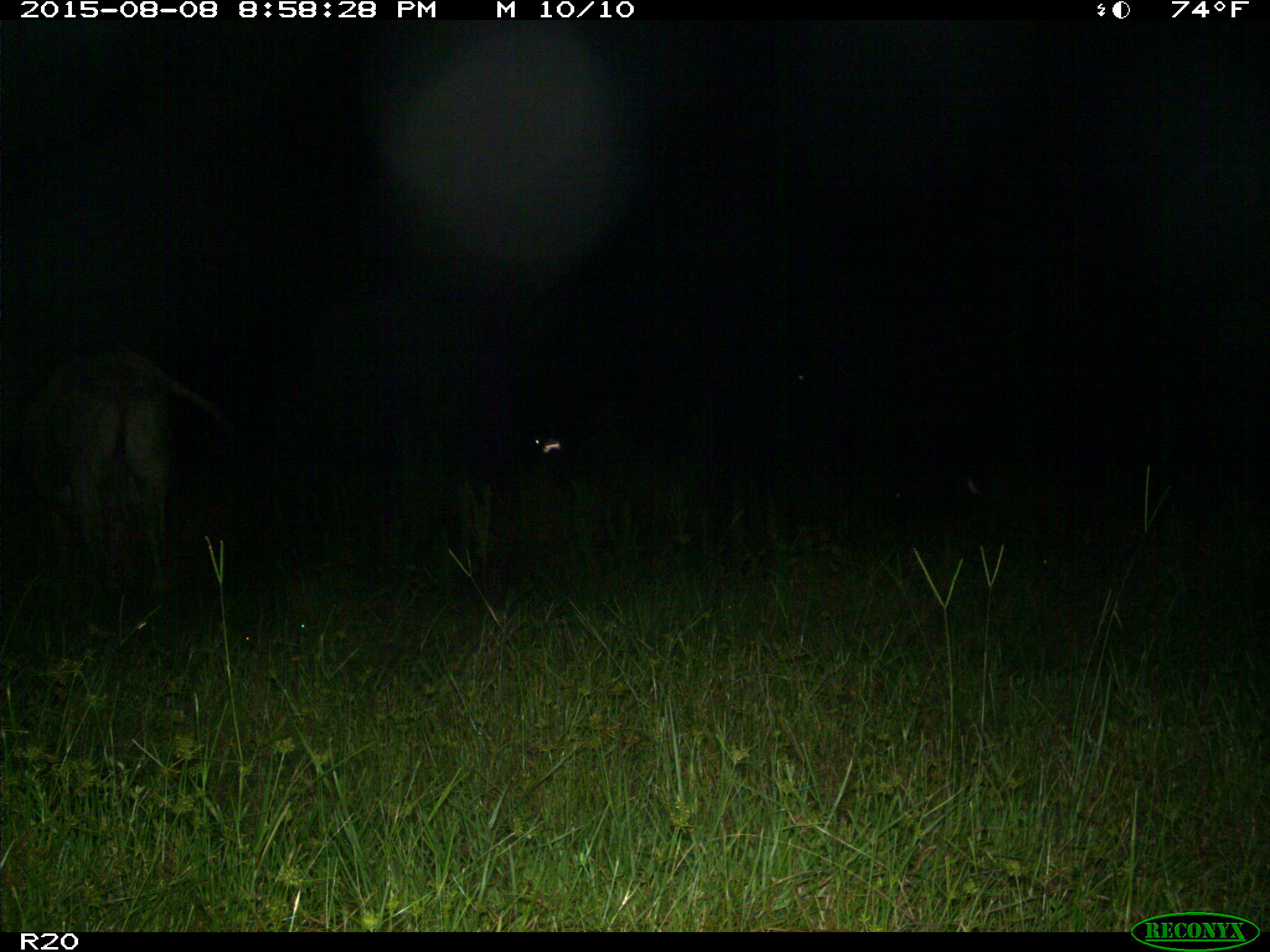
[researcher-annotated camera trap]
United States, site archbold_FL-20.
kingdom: Animalia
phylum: Chordata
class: Mammalia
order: Artiodactyla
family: Bovidae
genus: Bos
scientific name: Bos taurus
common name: domestic cow